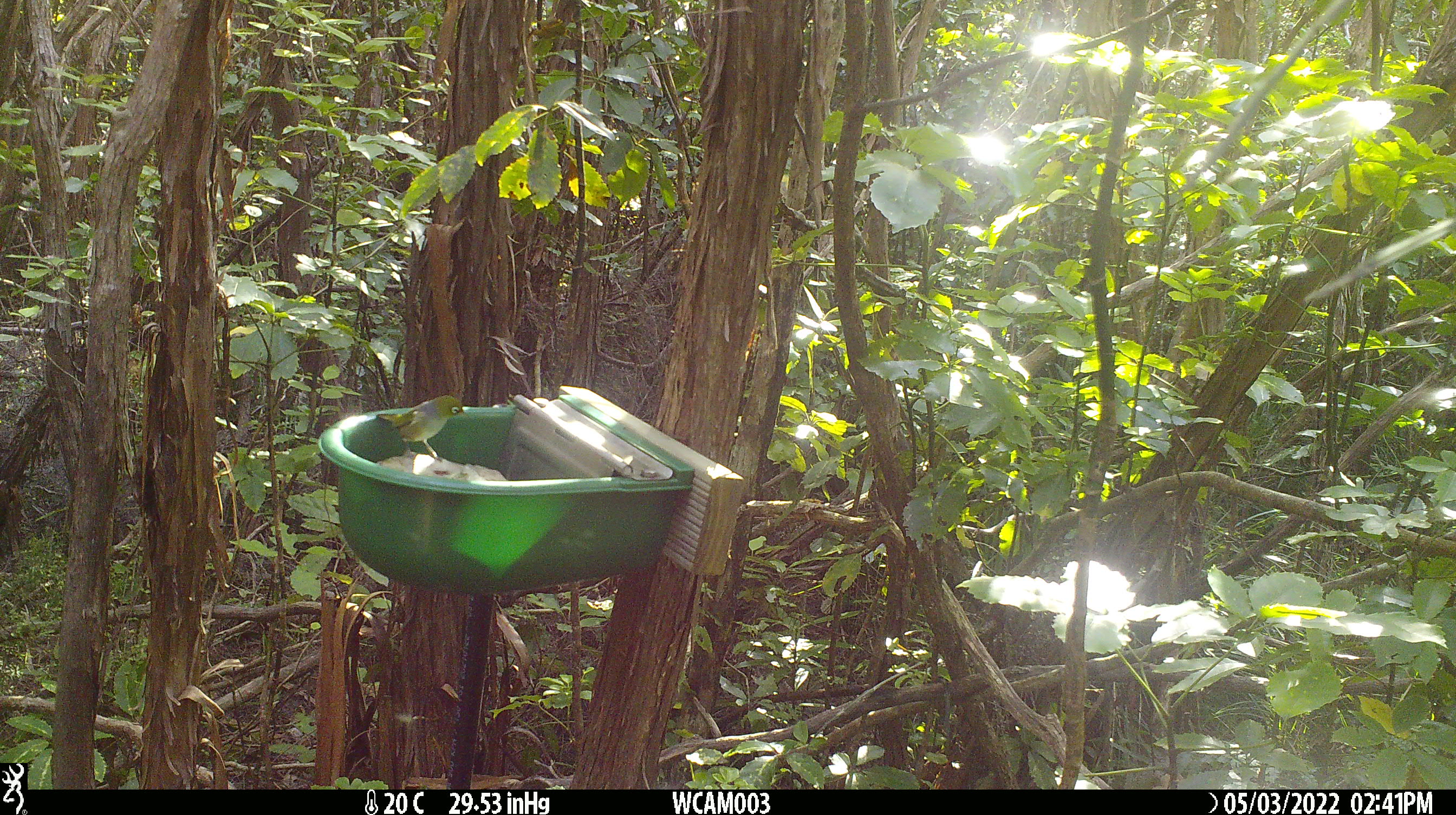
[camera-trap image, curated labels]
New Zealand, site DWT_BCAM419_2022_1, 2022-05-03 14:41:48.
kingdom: Animalia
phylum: Chordata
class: Aves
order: Passeriformes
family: Zosteropidae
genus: Zosterops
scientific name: Zosterops lateralis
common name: silvereye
Silvereye (Zosterops lateralis).